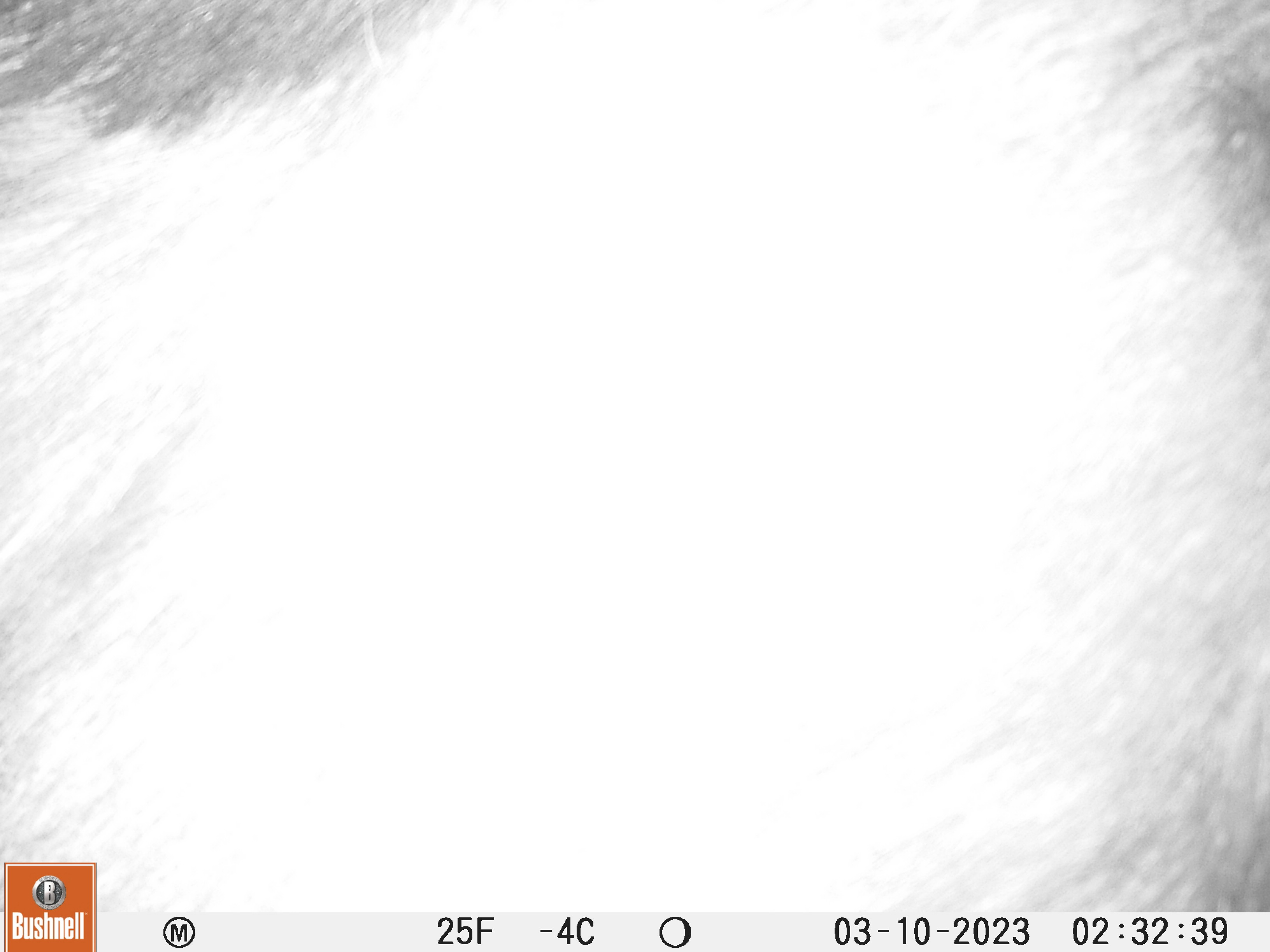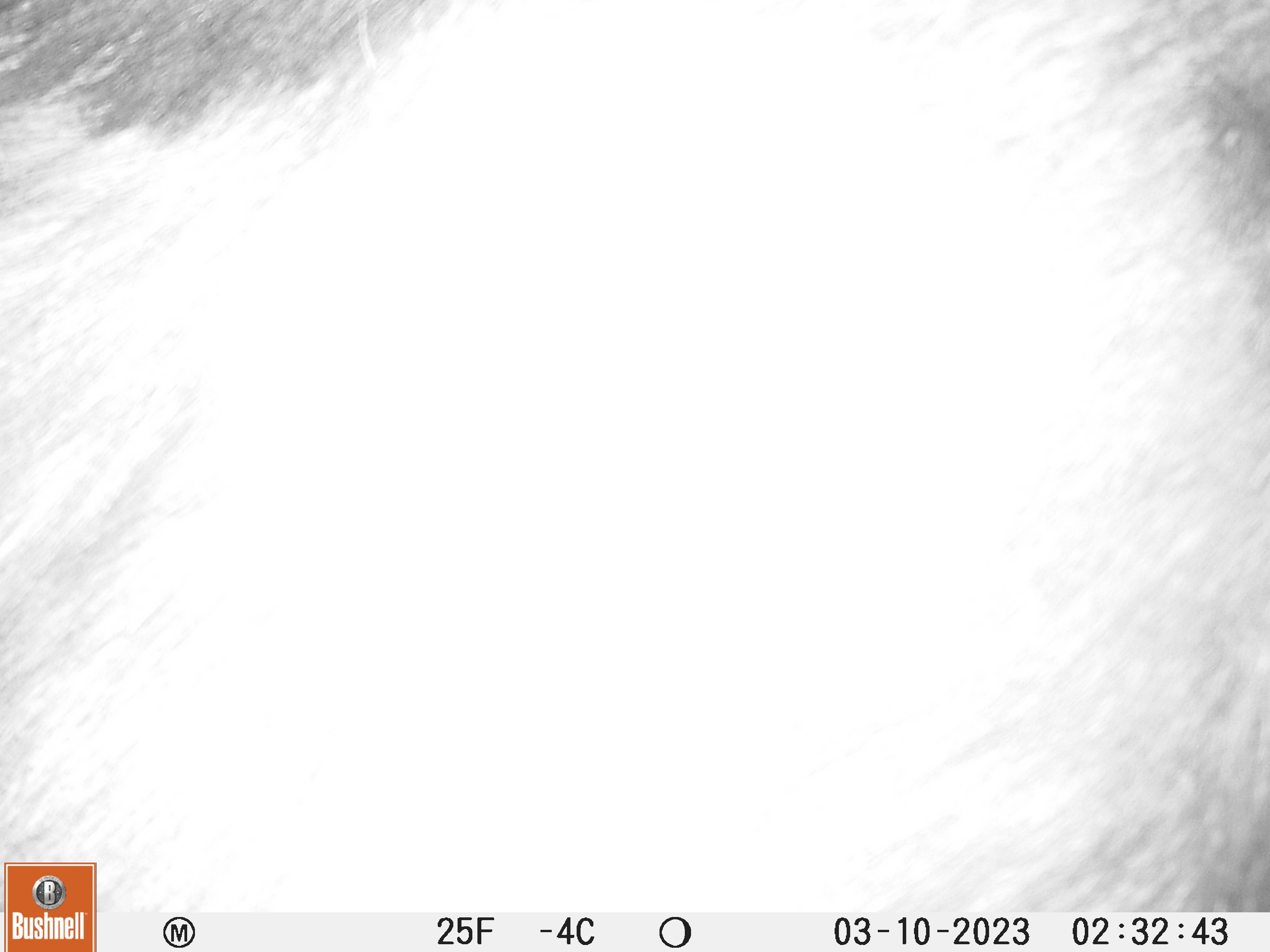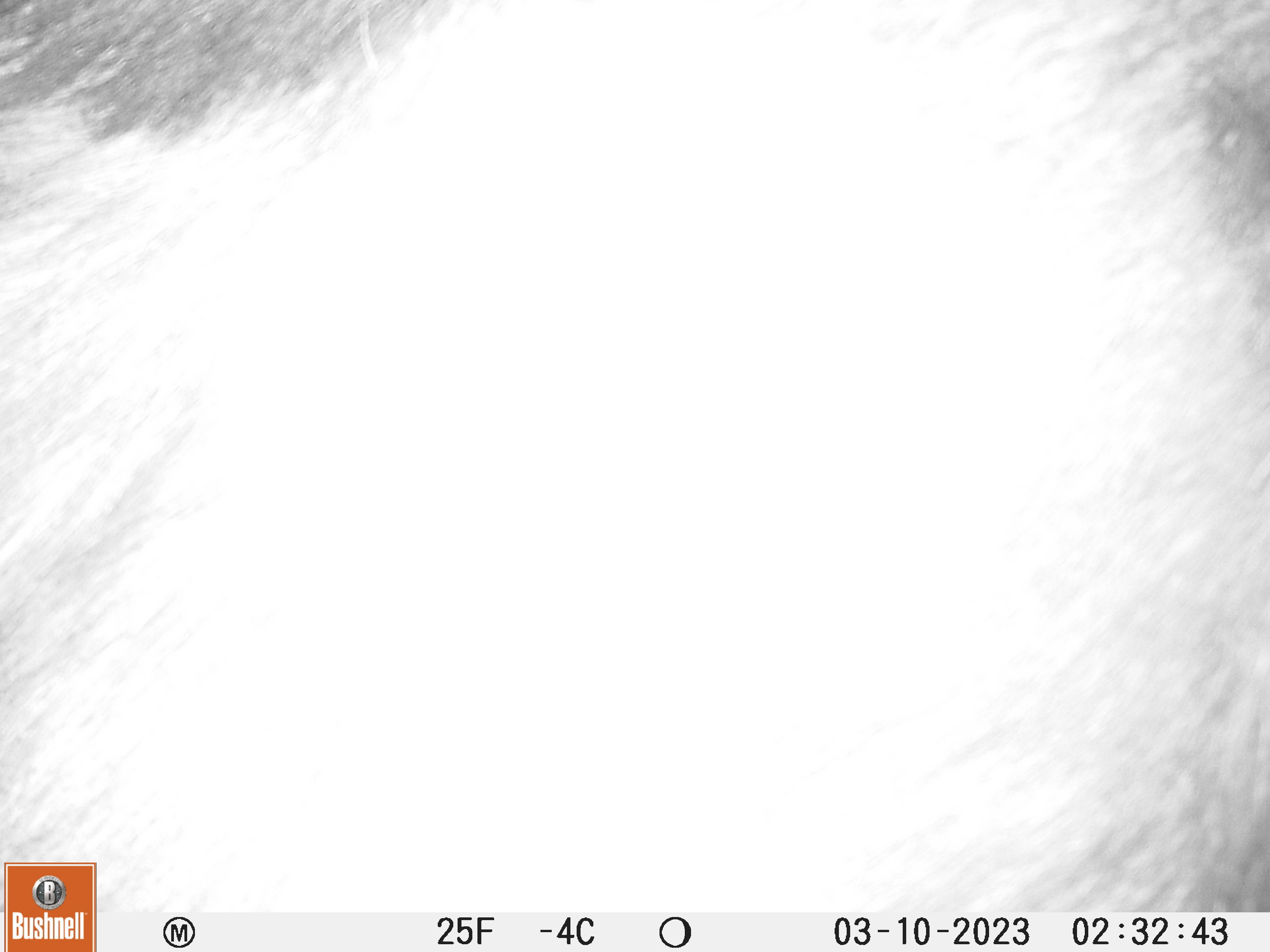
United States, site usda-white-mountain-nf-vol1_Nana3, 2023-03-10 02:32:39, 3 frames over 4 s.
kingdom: Animalia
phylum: Chordata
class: Mammalia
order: Artiodactyla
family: Cervidae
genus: Alces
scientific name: Alces alces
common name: moose